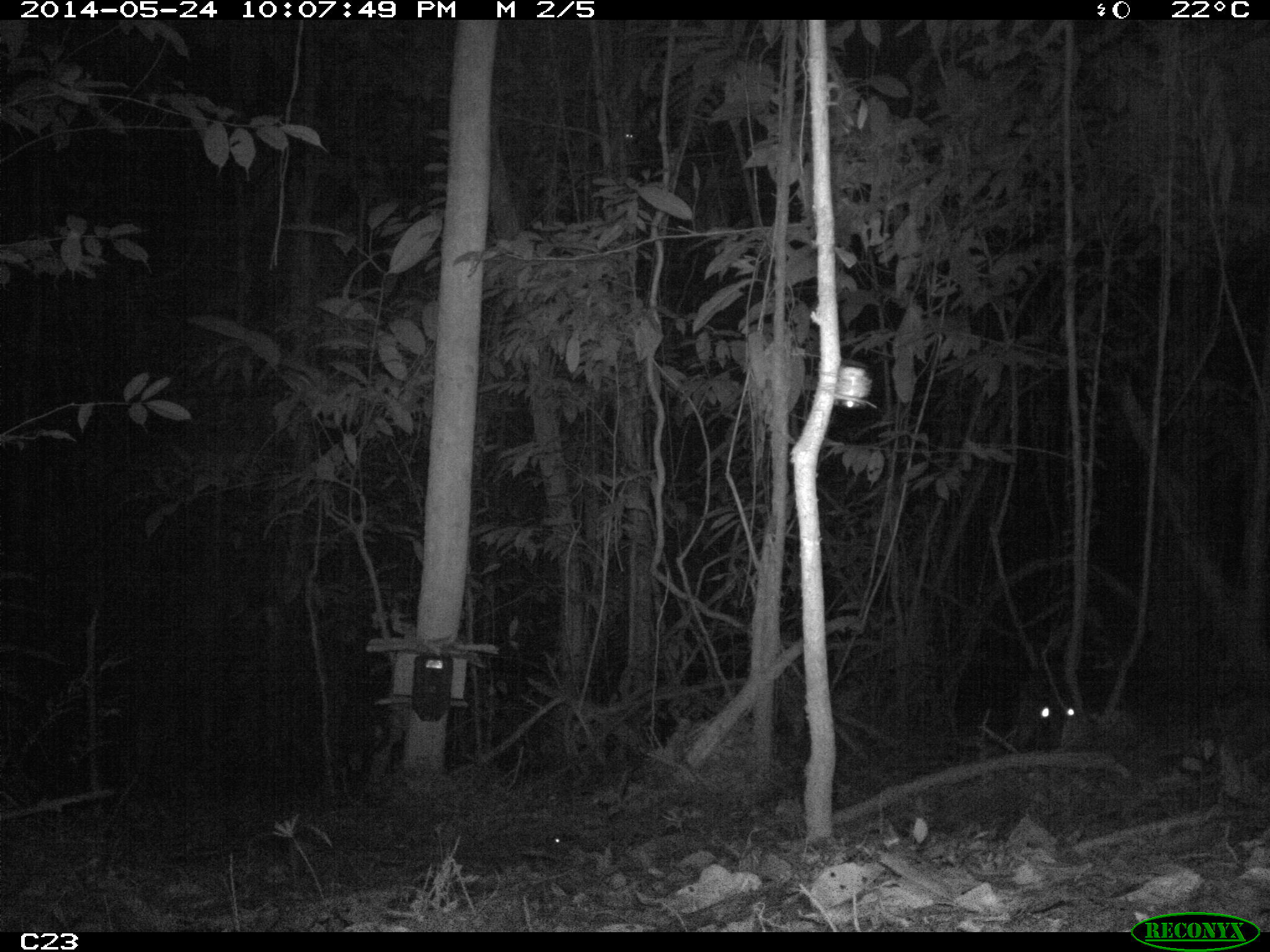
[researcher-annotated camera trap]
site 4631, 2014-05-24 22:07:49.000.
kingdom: Animalia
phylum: Chordata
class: Mammalia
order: Rodentia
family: Cuniculidae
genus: Cuniculus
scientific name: Cuniculus paca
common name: spotted paca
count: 1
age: adult